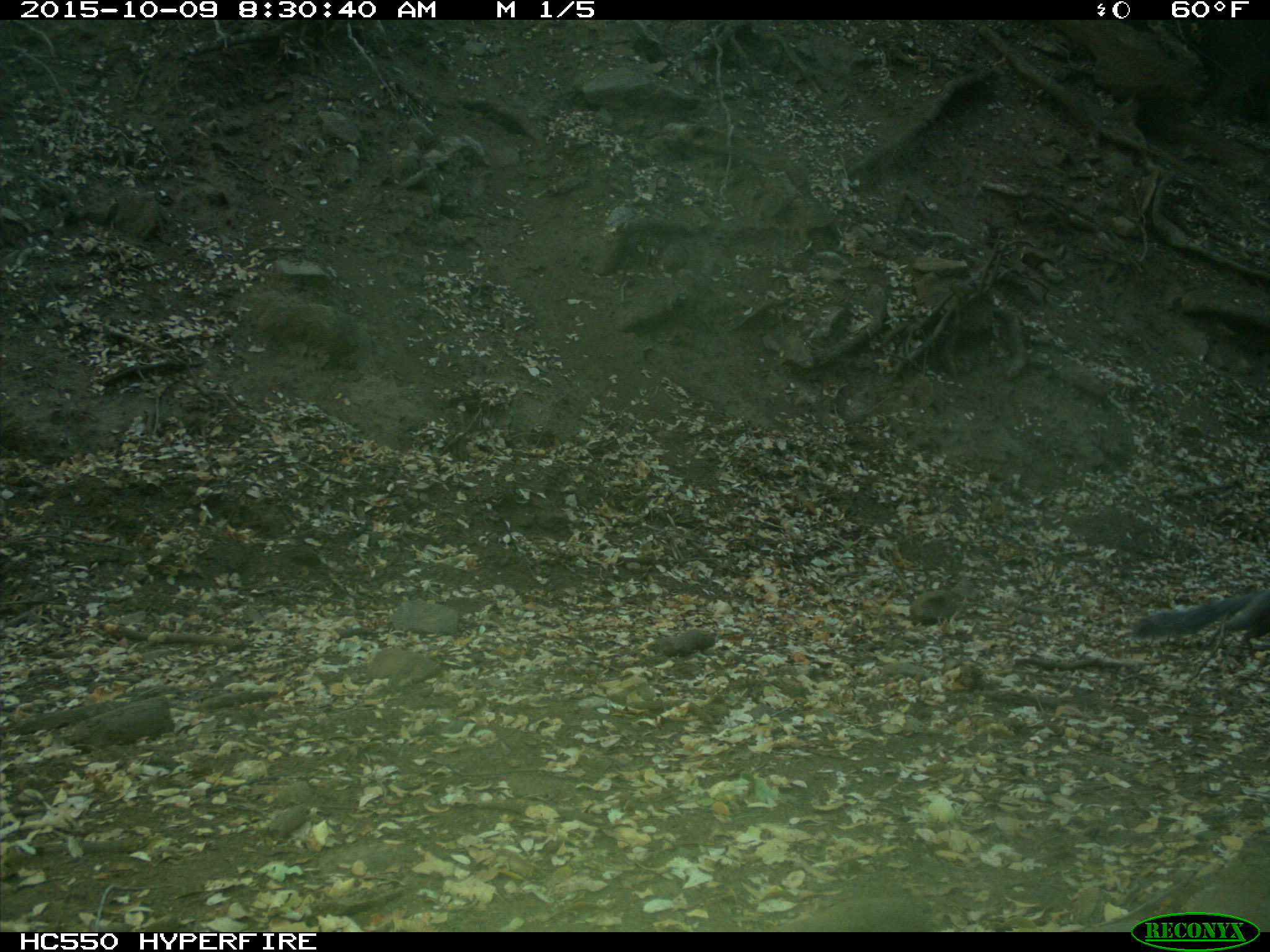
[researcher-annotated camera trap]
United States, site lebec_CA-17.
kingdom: Animalia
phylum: Chordata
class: Mammalia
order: Rodentia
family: Sciuridae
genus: Sciurus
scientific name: Sciurus carolinensis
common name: eastern gray squirrel